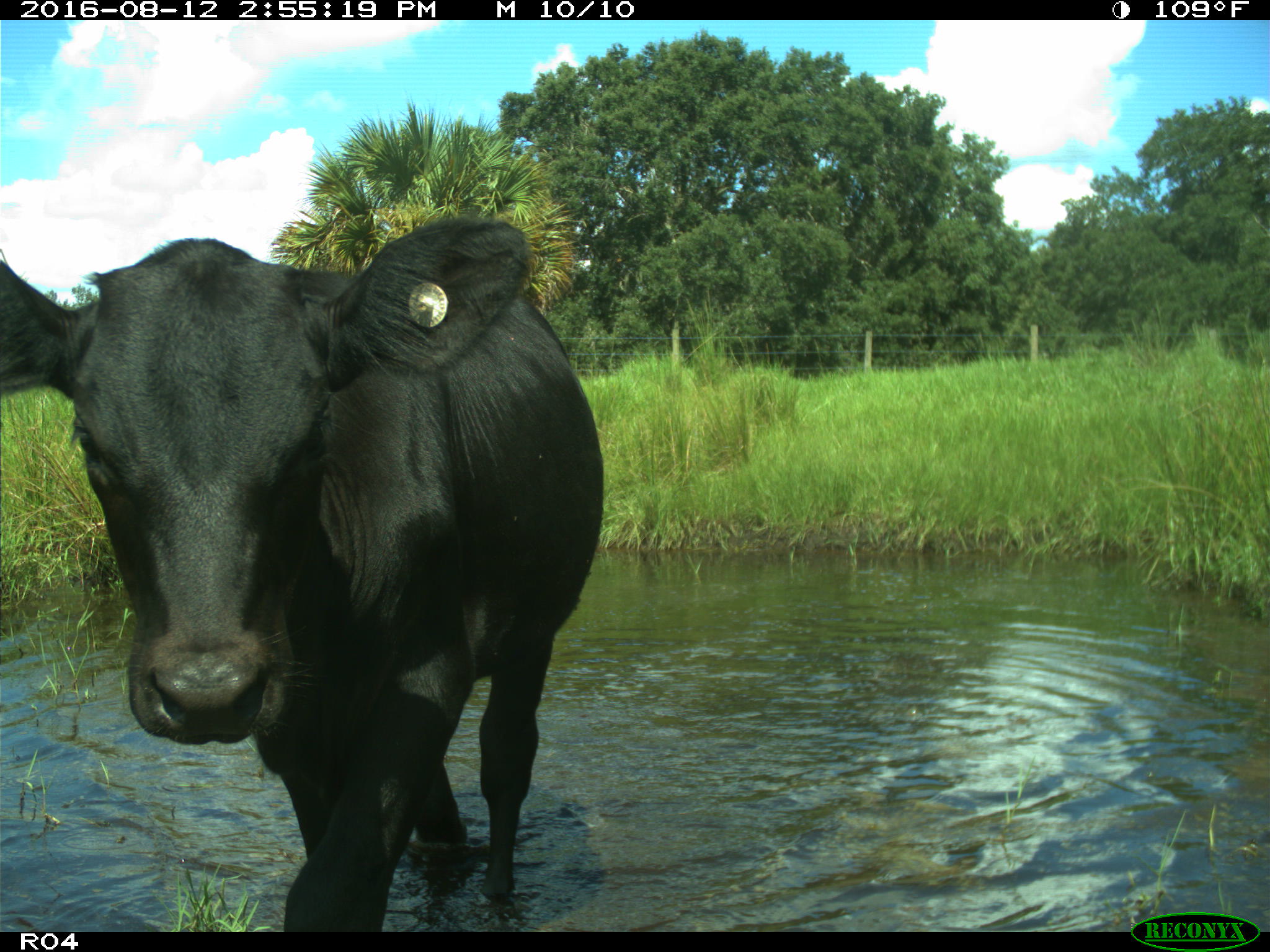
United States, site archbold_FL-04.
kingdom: Animalia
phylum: Chordata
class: Mammalia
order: Artiodactyla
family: Bovidae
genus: Bos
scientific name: Bos taurus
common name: domestic cow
Bos taurus (domestic cow).